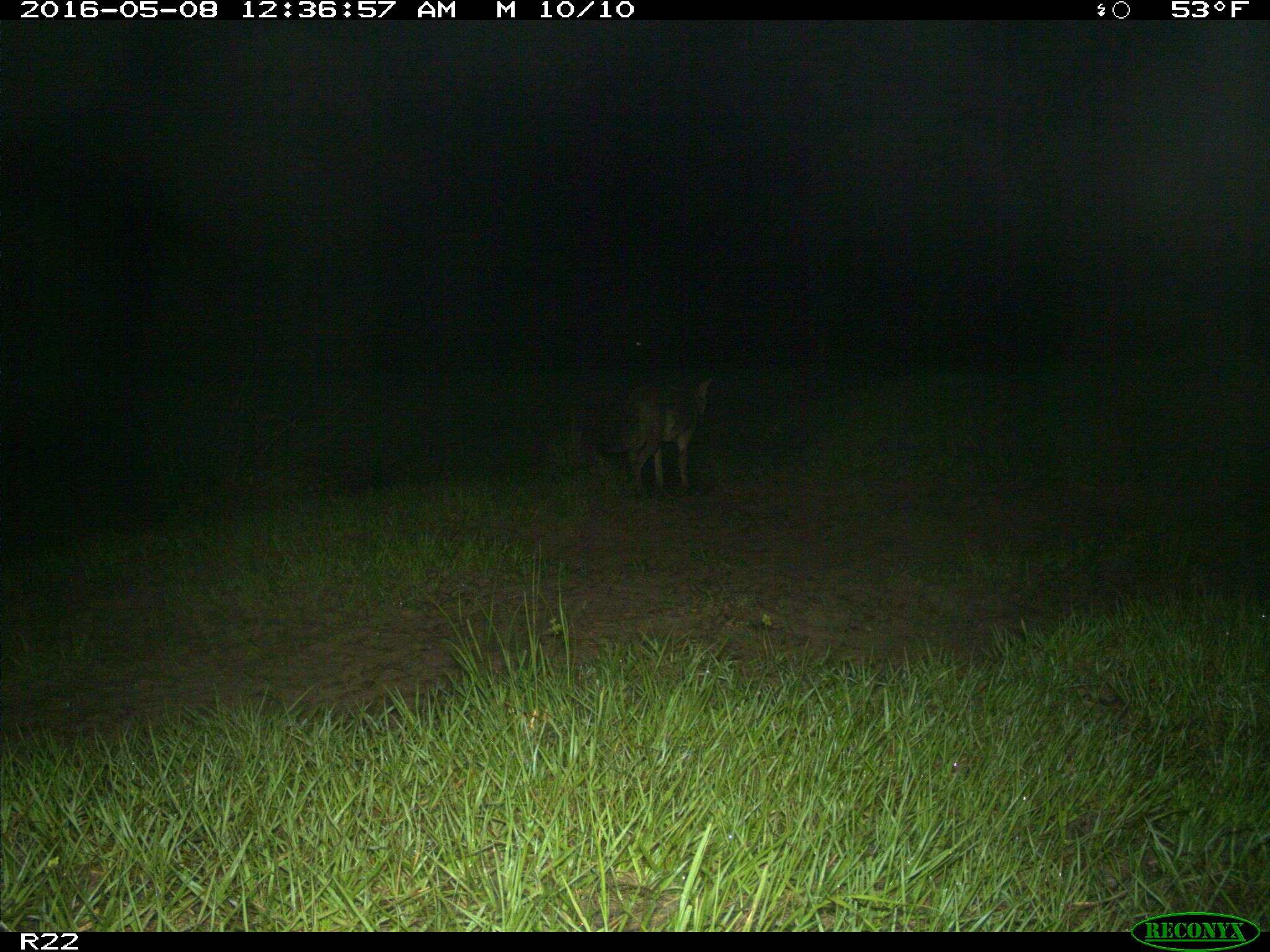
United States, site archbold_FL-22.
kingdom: Animalia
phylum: Chordata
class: Mammalia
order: Carnivora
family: Canidae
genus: Canis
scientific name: Canis latrans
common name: coyote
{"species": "Canis latrans (coyote)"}